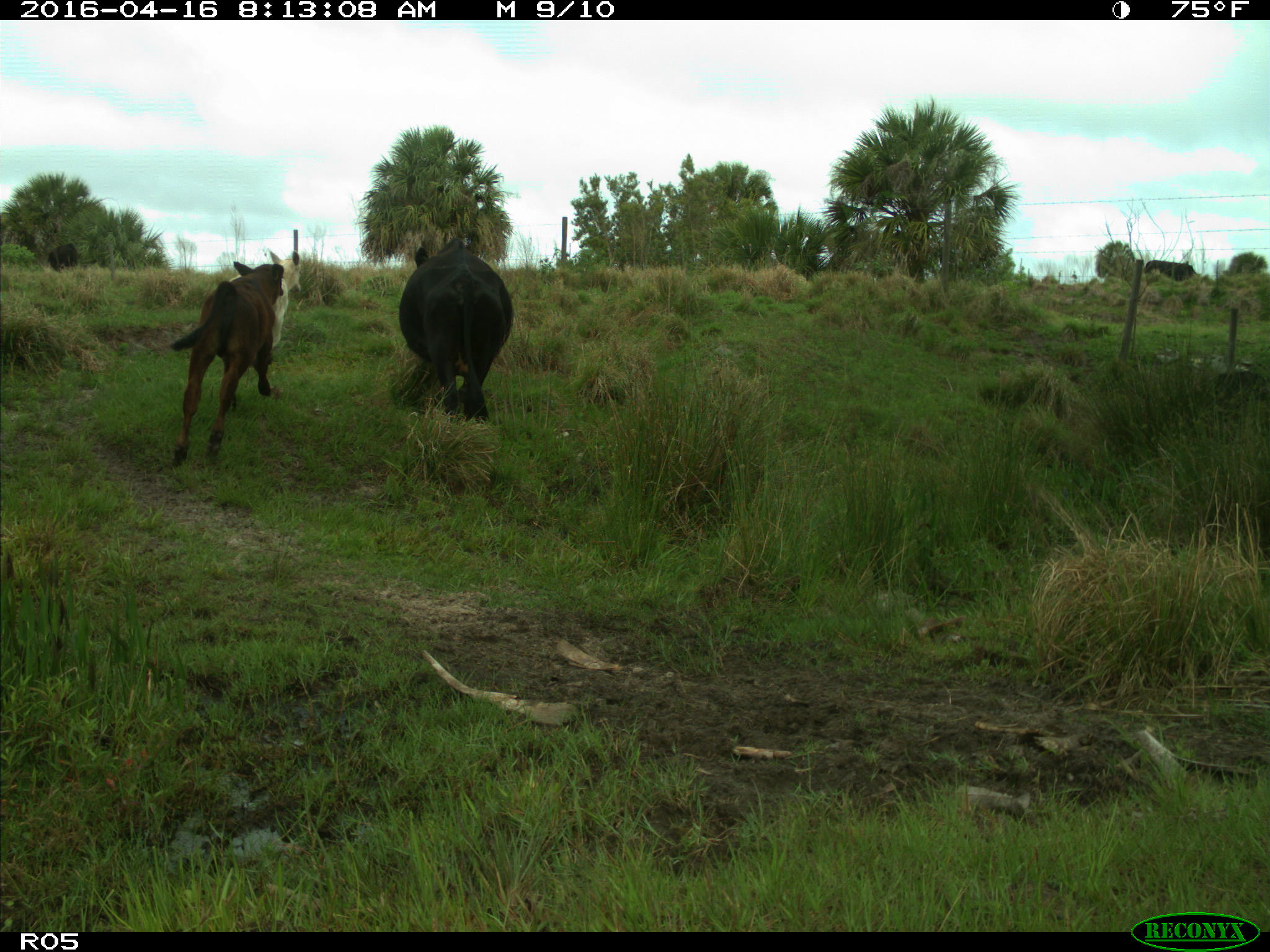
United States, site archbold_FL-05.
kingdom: Animalia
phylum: Chordata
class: Mammalia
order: Artiodactyla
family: Bovidae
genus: Bos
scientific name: Bos taurus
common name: domestic cow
Bos taurus (domestic cow).